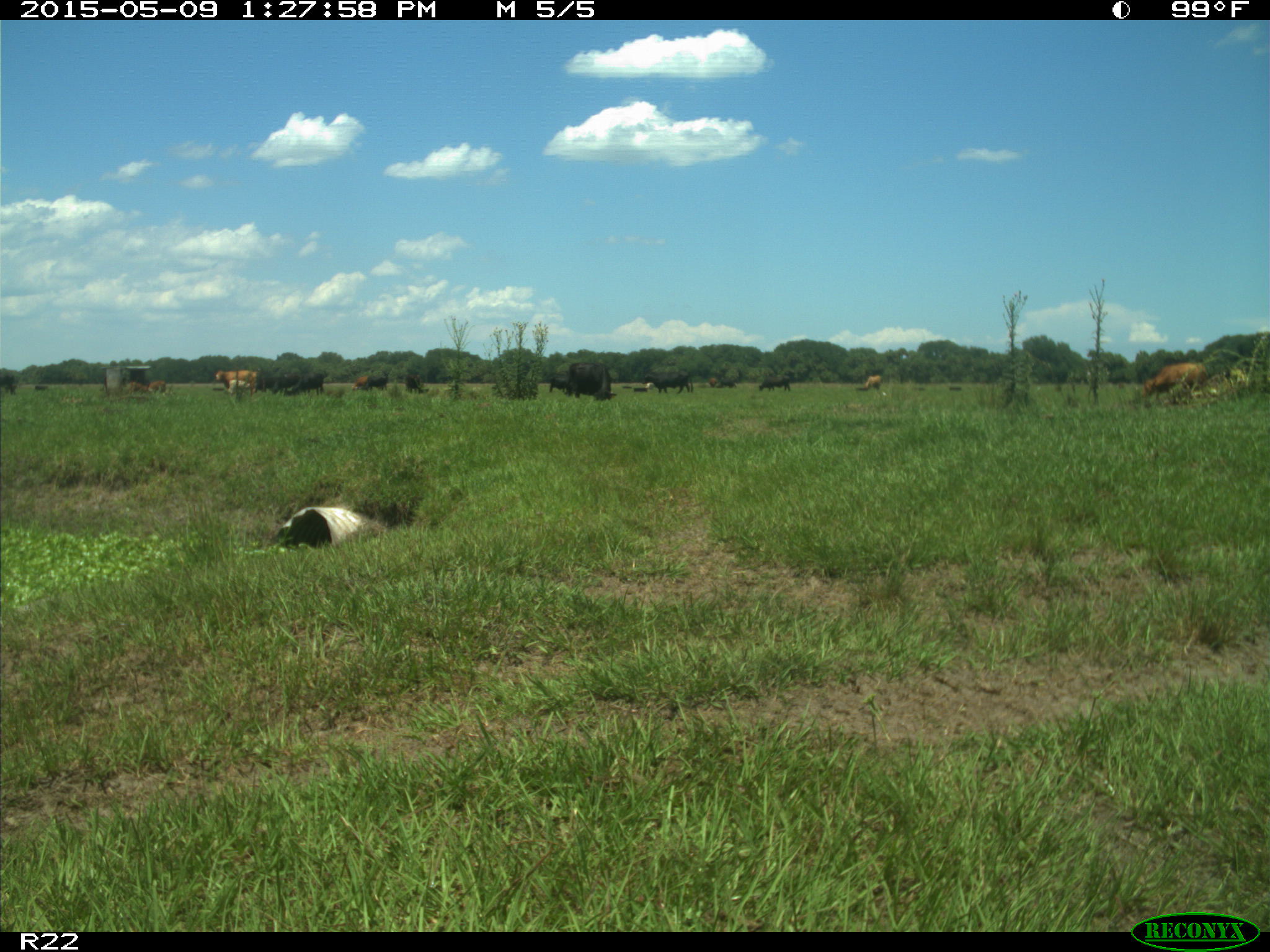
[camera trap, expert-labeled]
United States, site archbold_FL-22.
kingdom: Animalia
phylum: Chordata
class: Mammalia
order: Artiodactyla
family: Bovidae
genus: Bos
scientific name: Bos taurus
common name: domestic cow